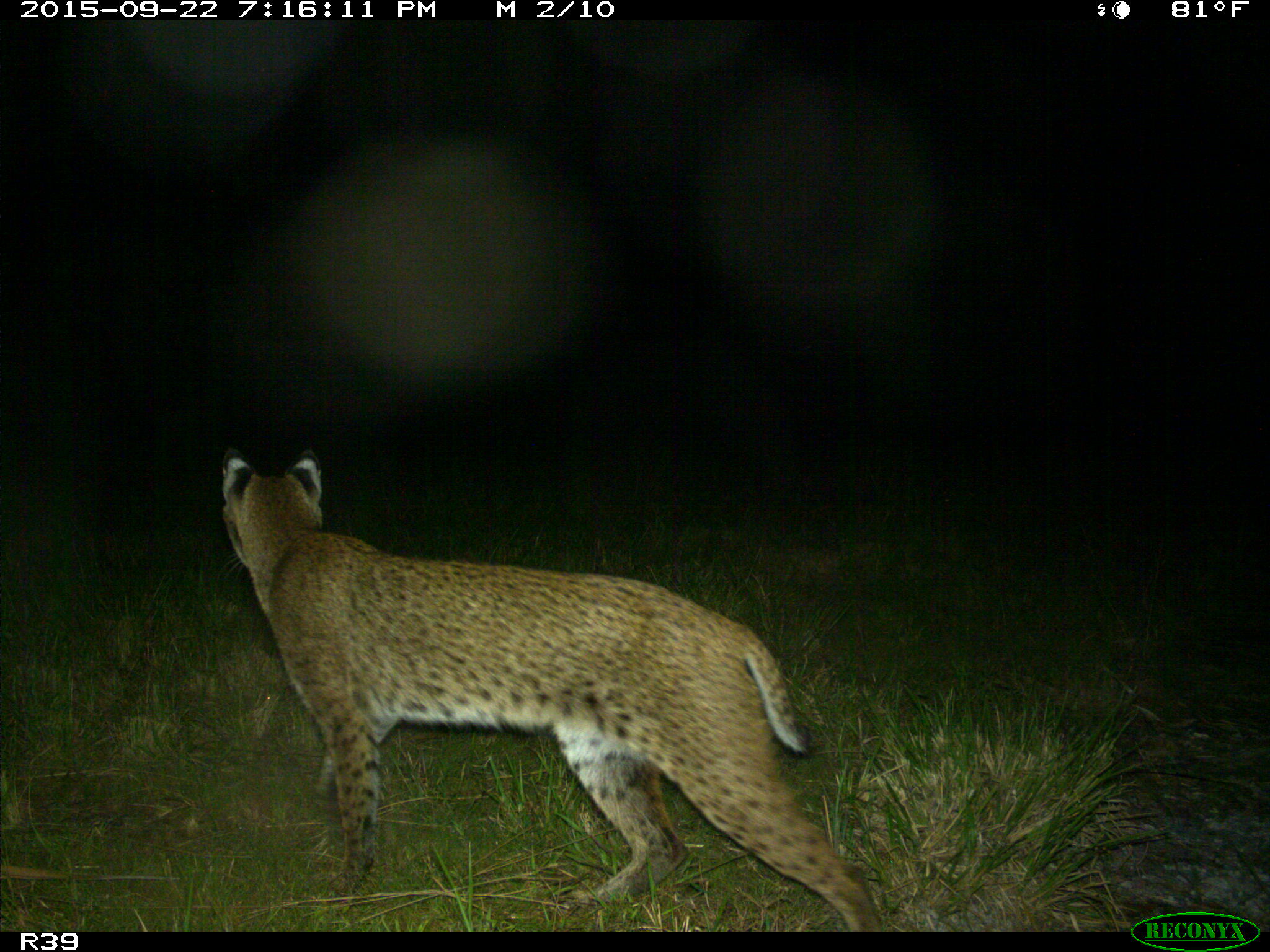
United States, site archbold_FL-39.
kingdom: Animalia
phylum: Chordata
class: Mammalia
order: Carnivora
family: Felidae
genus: Lynx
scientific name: Lynx rufus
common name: bobcat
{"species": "Lynx rufus (bobcat)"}